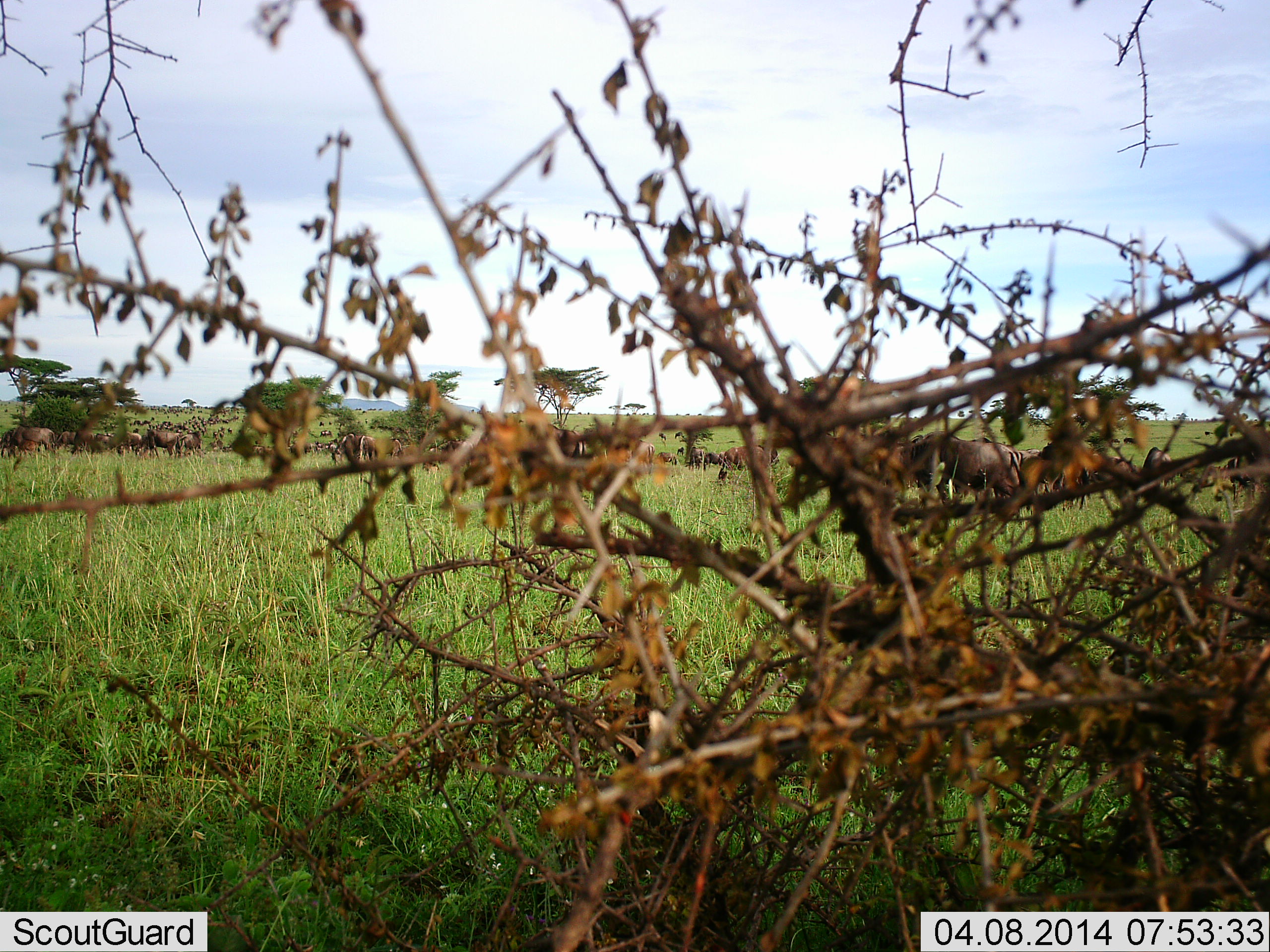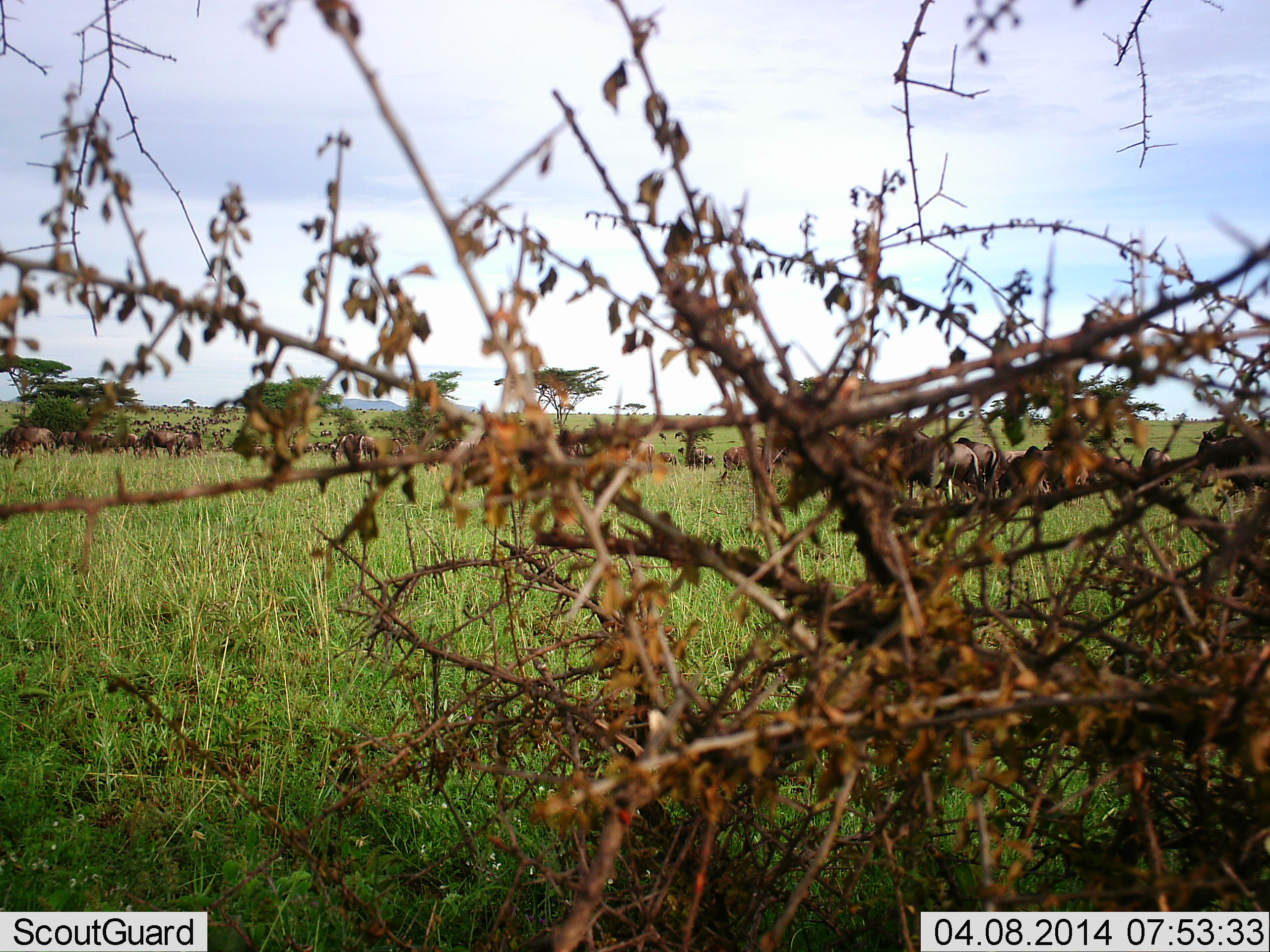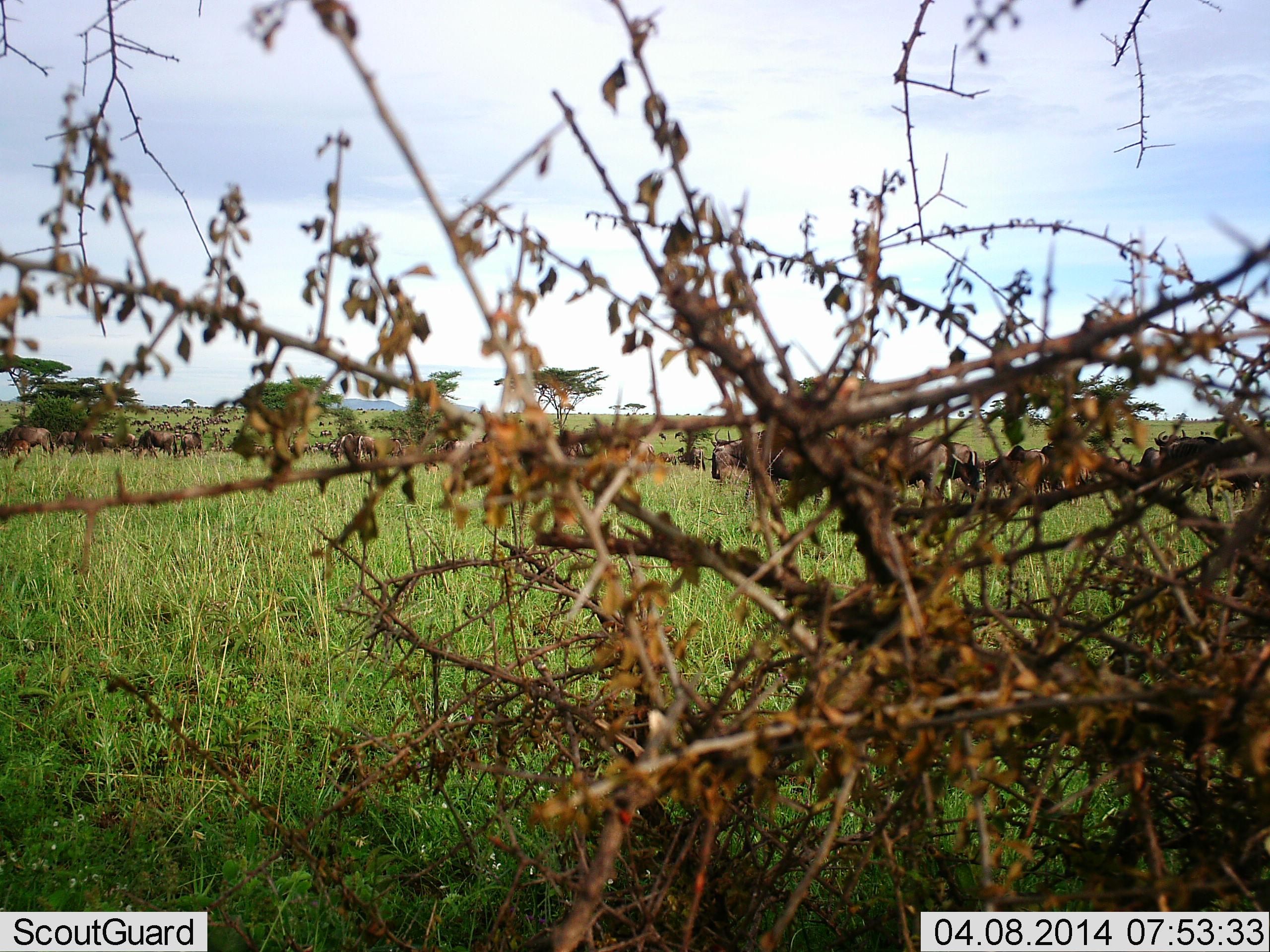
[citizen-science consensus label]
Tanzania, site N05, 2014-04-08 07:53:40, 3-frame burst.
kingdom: Animalia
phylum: Chordata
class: Mammalia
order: Artiodactyla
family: Bovidae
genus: Connochaetes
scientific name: Connochaetes taurinus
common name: blue wildebeest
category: wildebeest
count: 11-50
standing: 36%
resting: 0%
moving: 100%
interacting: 0%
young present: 9%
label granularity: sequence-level